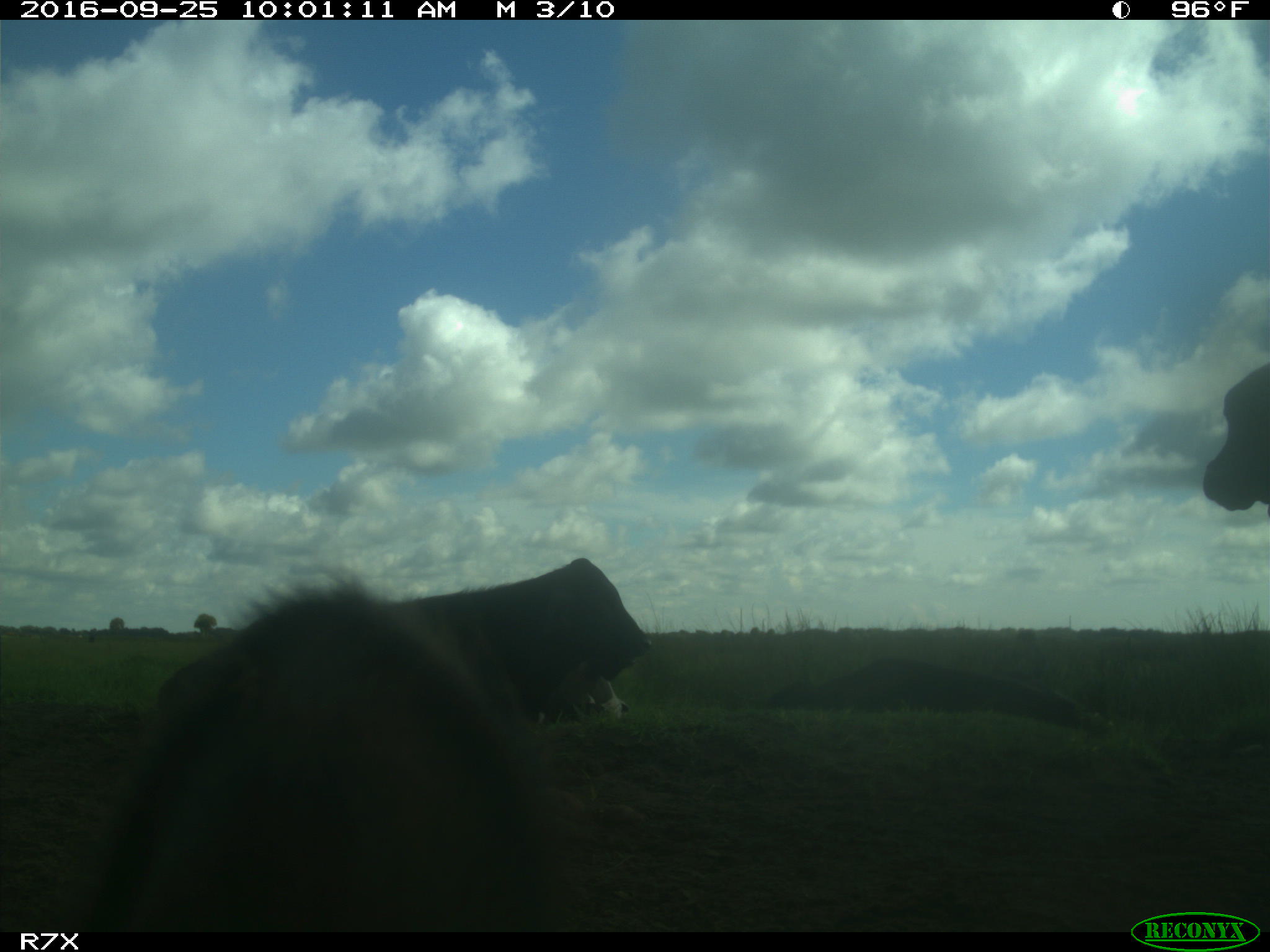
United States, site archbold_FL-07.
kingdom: Animalia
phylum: Chordata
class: Mammalia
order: Artiodactyla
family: Bovidae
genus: Bos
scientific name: Bos taurus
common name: domestic cow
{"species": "Bos taurus (domestic cow)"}